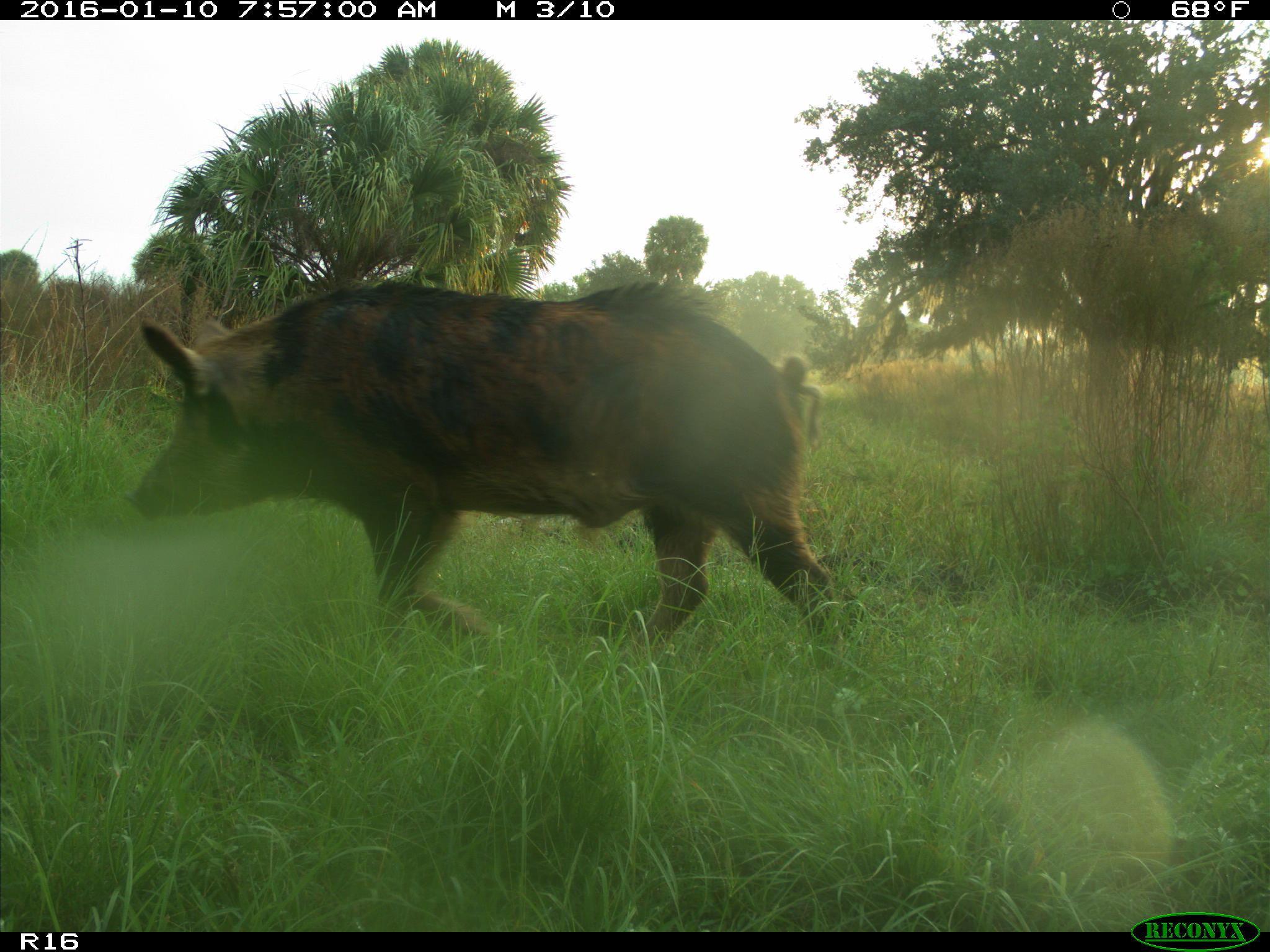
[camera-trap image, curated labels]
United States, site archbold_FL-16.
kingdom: Animalia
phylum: Chordata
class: Mammalia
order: Artiodactyla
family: Suidae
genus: Sus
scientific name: Sus scrofa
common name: wild boar